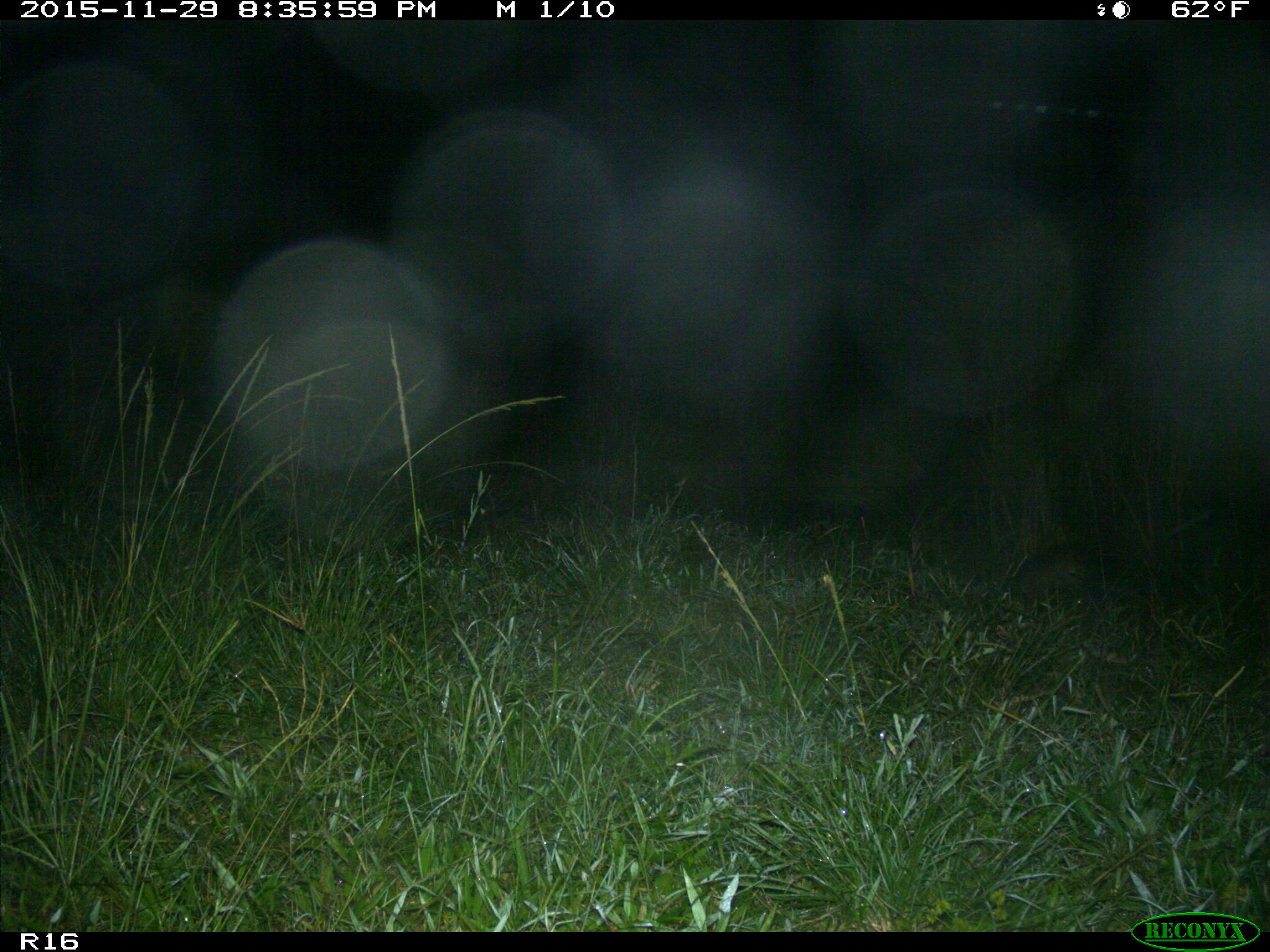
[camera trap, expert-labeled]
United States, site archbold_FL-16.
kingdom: Animalia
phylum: Chordata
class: Mammalia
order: Cingulata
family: Dasypodidae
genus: Dasypus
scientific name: Dasypus novemcinctus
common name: nine-banded armadillo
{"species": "Dasypus novemcinctus (nine-banded armadillo)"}